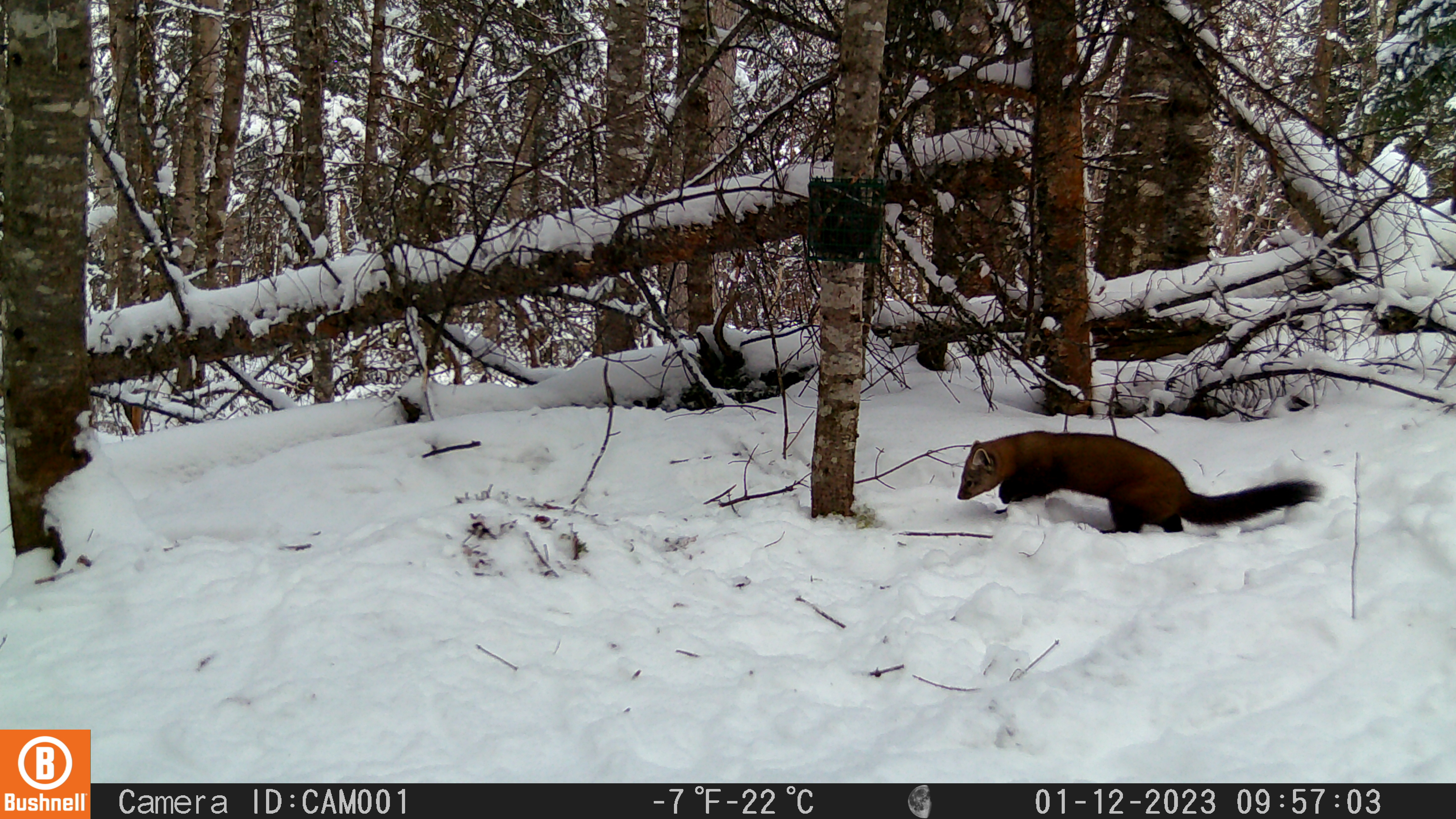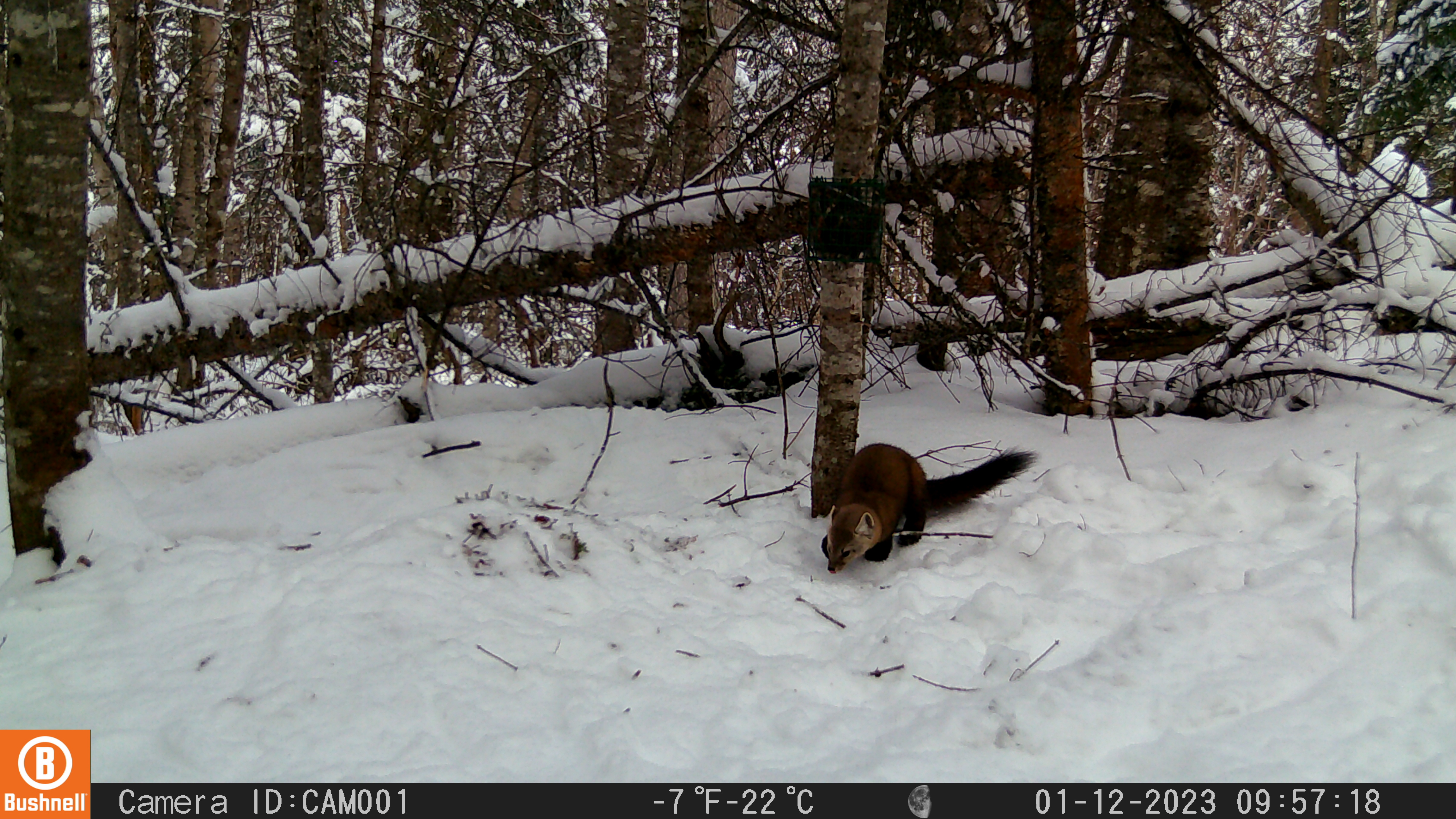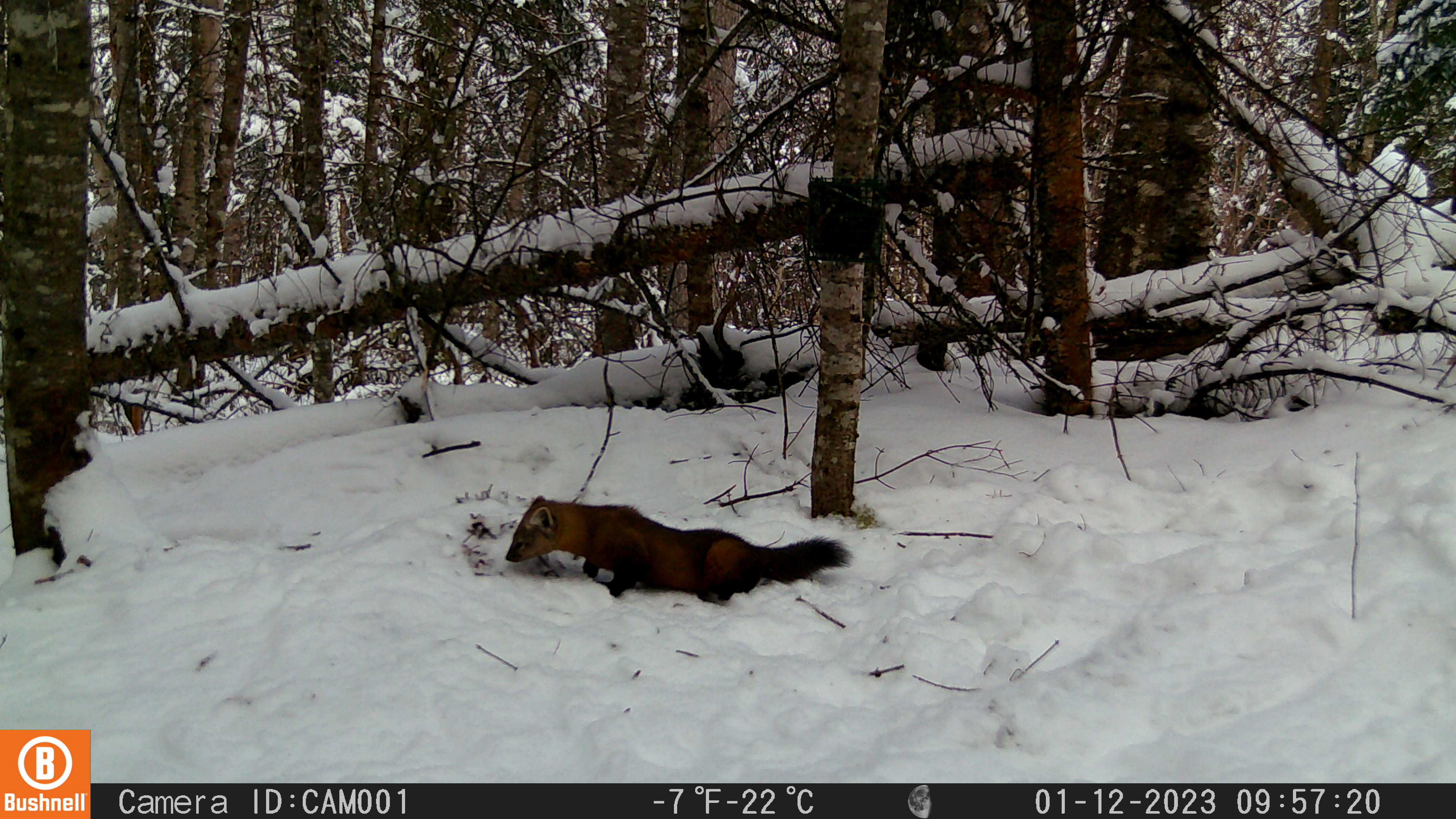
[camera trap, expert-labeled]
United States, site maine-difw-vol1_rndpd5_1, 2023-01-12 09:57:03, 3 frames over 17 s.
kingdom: Animalia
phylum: Chordata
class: Mammalia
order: Carnivora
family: Mustelidae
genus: Martes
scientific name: Martes americana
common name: american marten